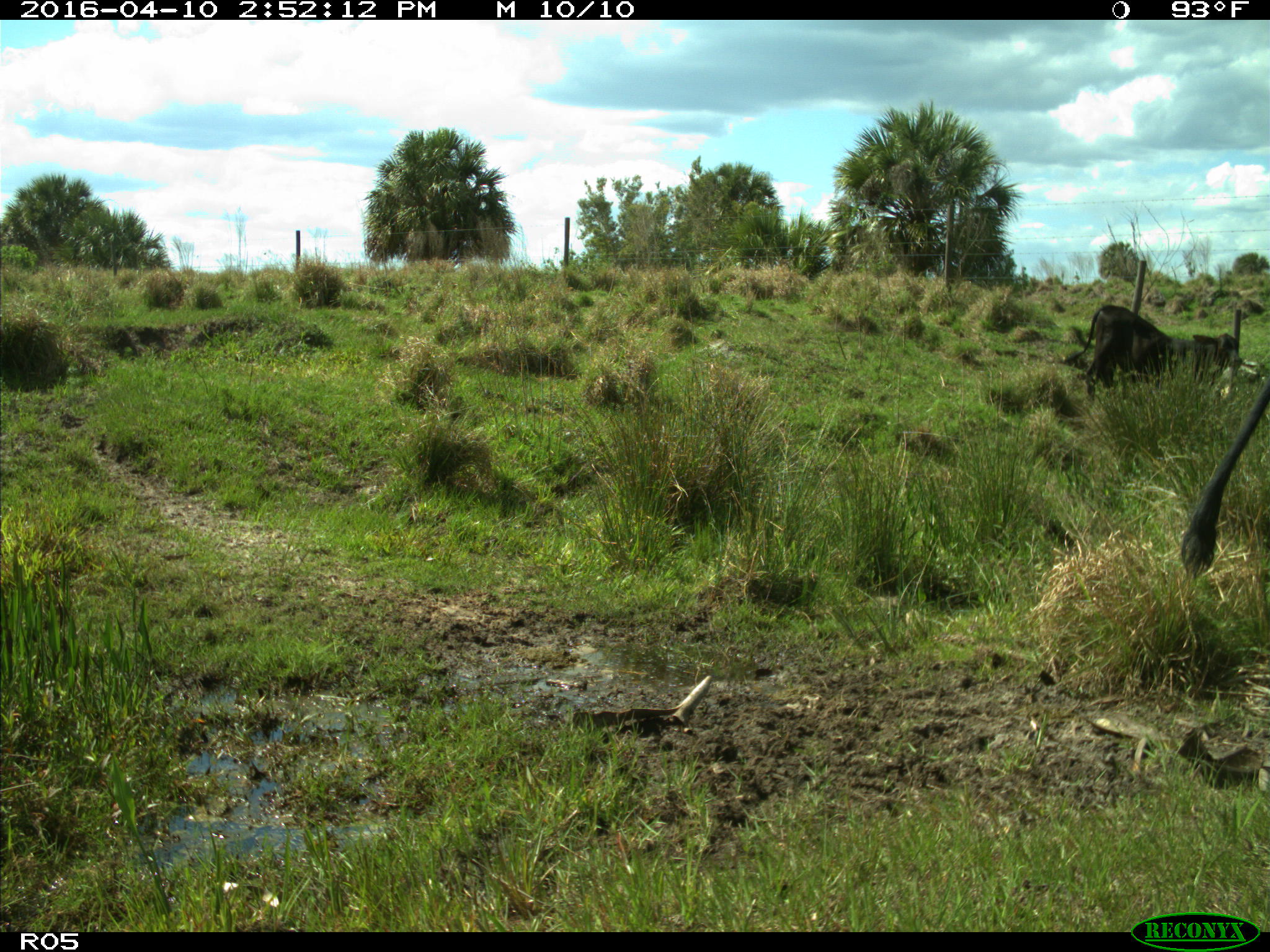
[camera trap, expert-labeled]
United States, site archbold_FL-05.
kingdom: Animalia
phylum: Chordata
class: Mammalia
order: Artiodactyla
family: Bovidae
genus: Bos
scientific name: Bos taurus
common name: domestic cow